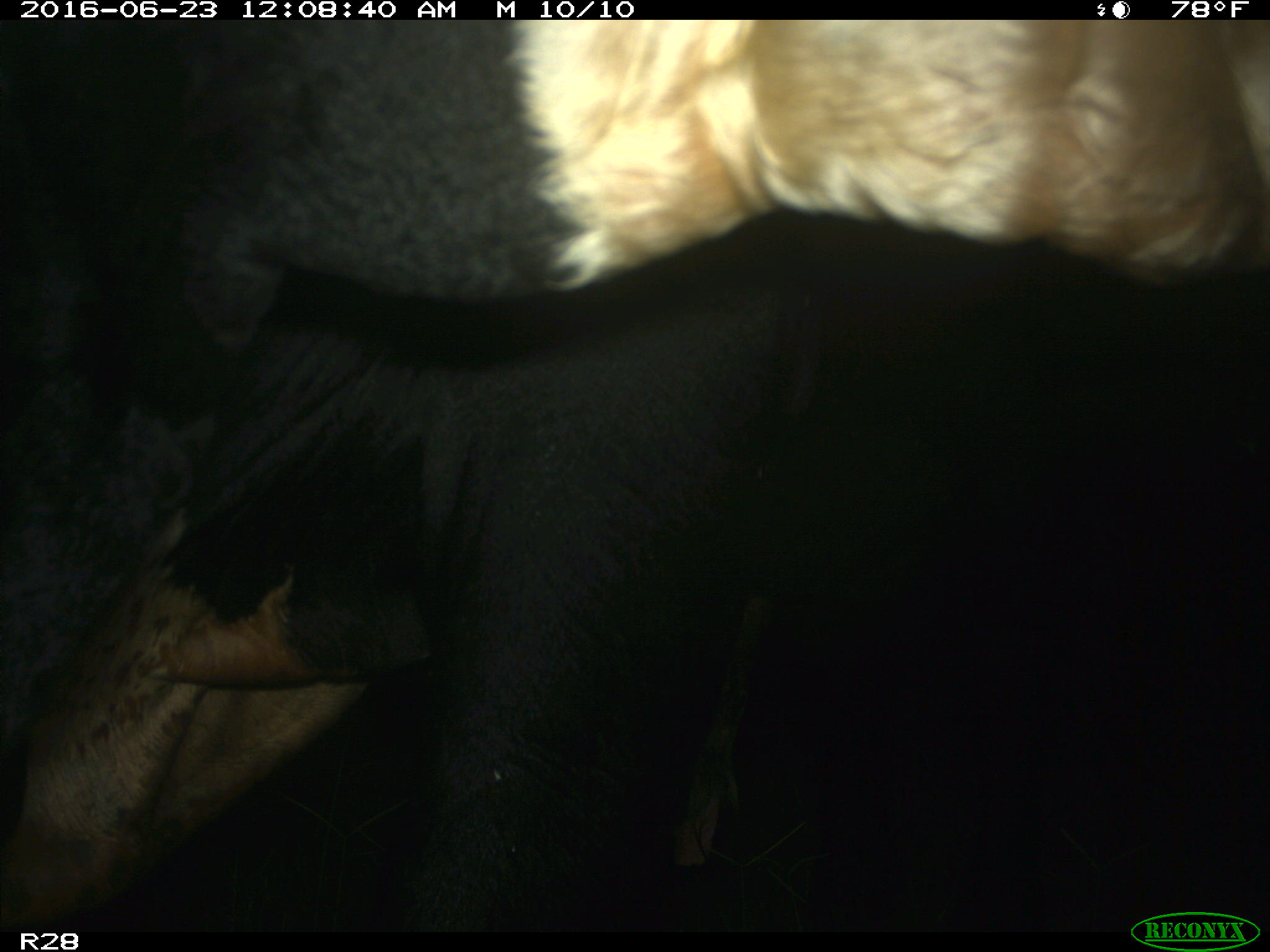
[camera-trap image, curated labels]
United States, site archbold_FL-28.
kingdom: Animalia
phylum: Chordata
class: Mammalia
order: Artiodactyla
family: Bovidae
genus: Bos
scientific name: Bos taurus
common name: domestic cow